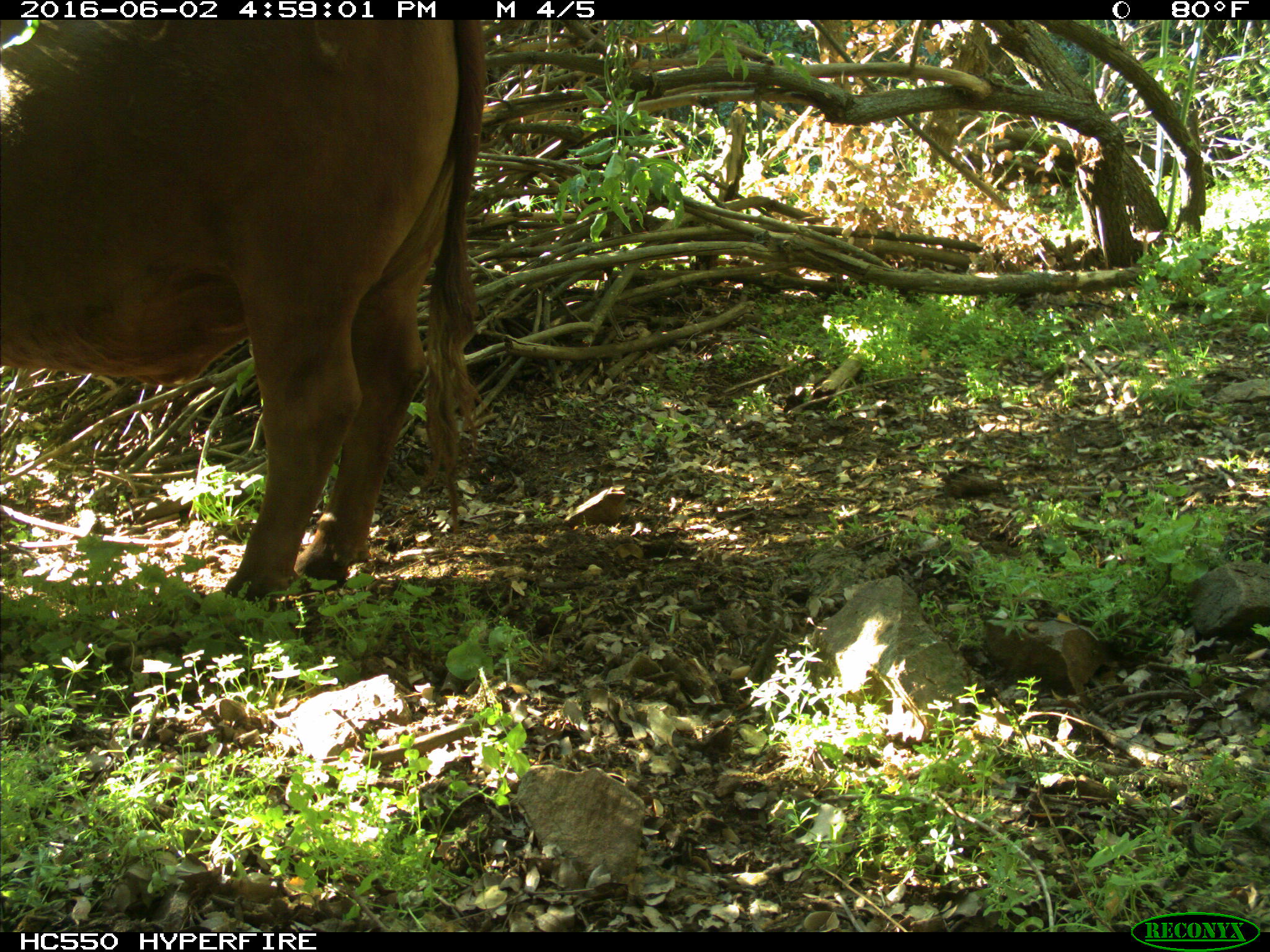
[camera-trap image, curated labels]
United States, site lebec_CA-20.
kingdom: Animalia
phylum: Chordata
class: Mammalia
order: Artiodactyla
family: Bovidae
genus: Bos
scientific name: Bos taurus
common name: domestic cow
Bos taurus (domestic cow).